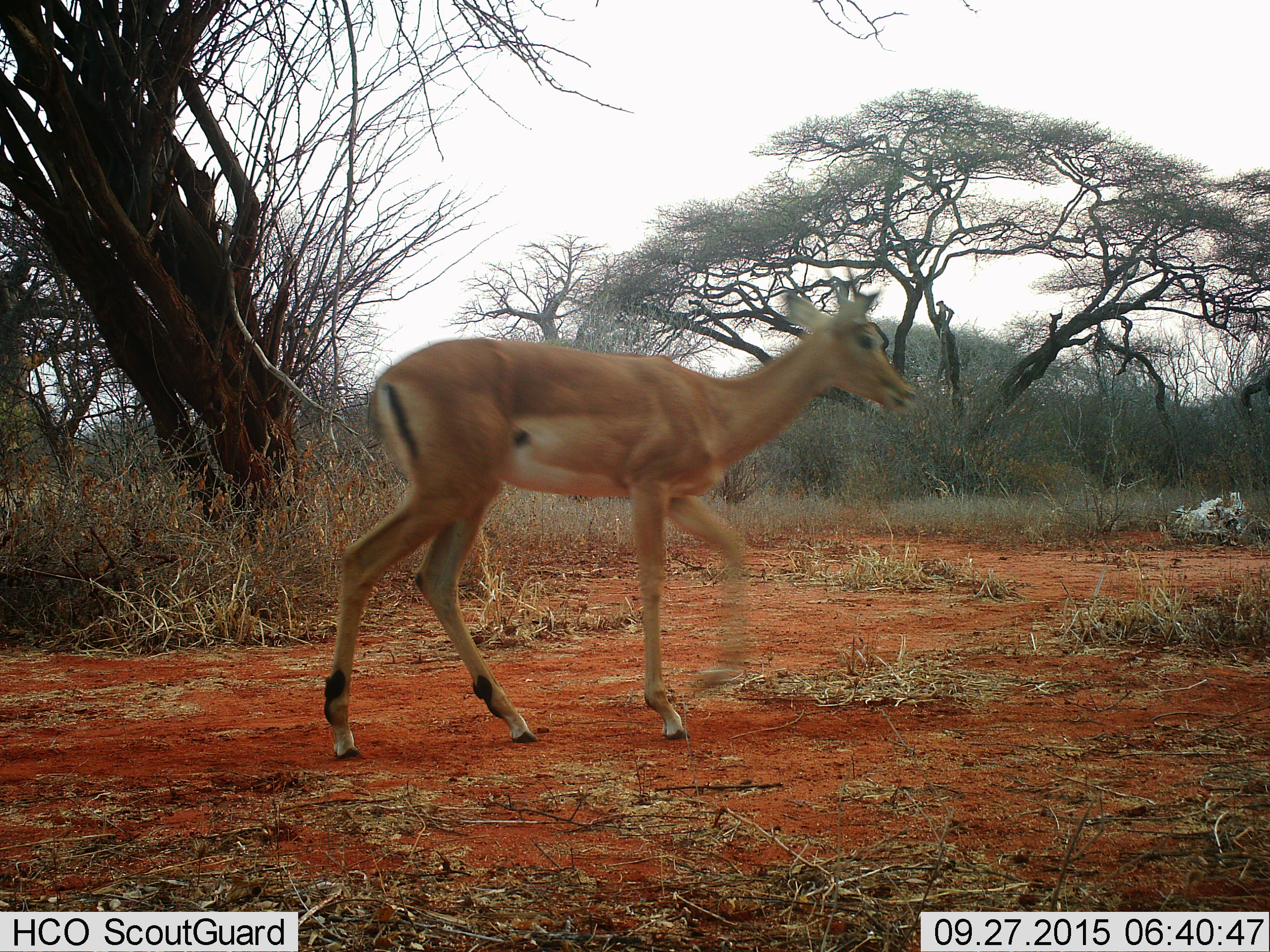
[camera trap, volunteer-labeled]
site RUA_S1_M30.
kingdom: Animalia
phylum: Chordata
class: Mammalia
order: Artiodactyla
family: Bovidae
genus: Aepyceros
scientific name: Aepyceros melampus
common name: impala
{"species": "impala (Aepyceros melampus)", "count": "1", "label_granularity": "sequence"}